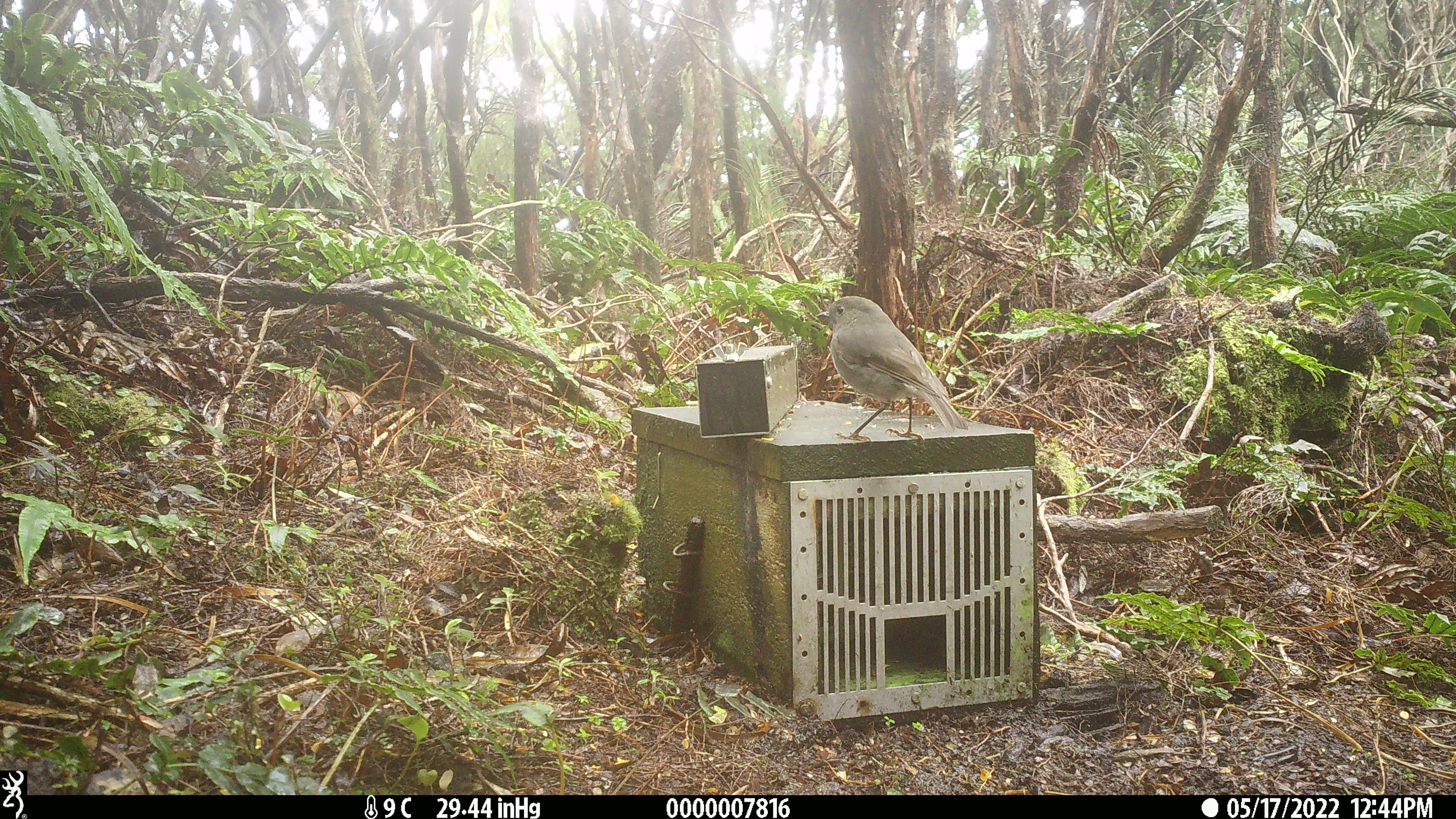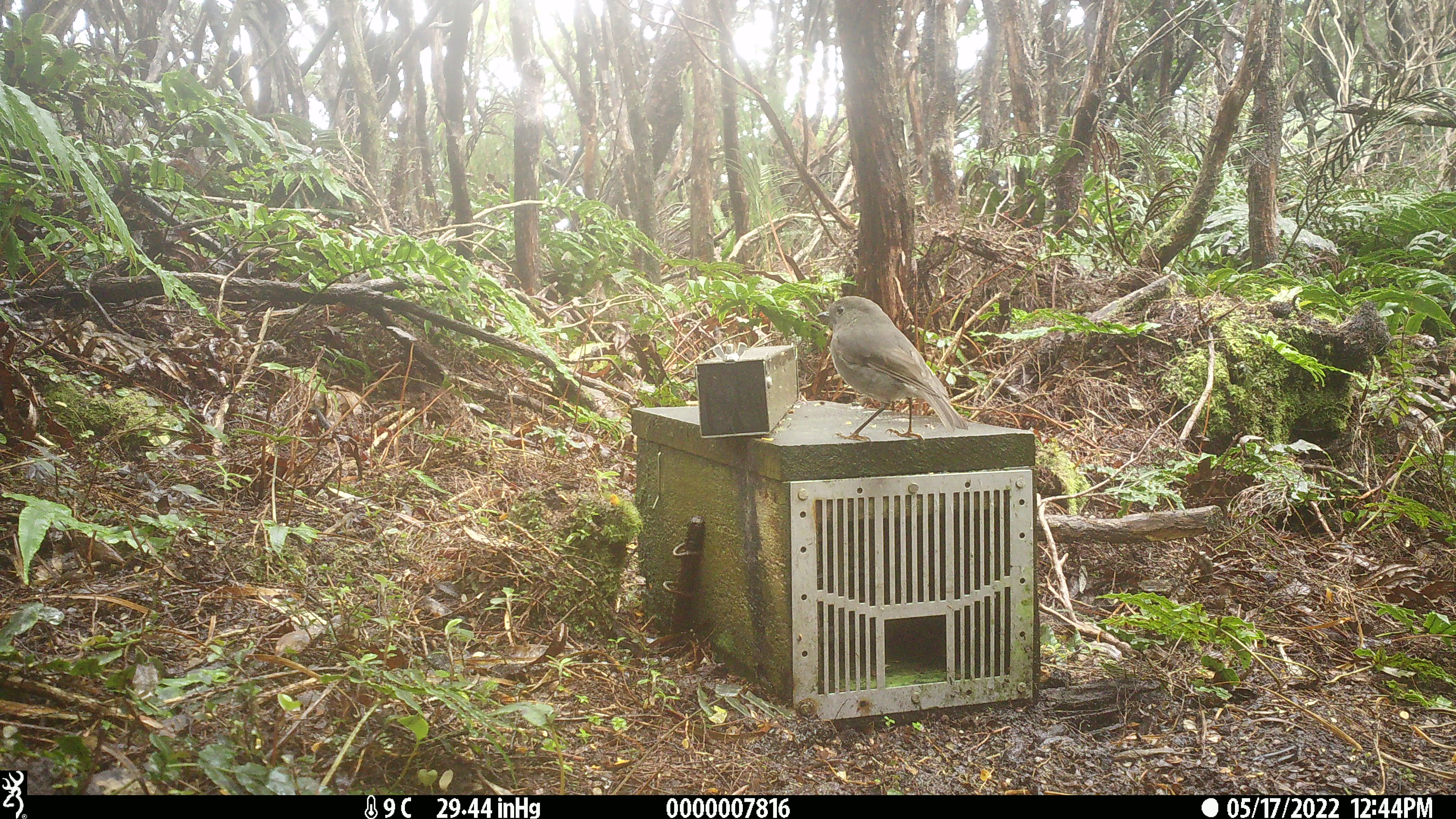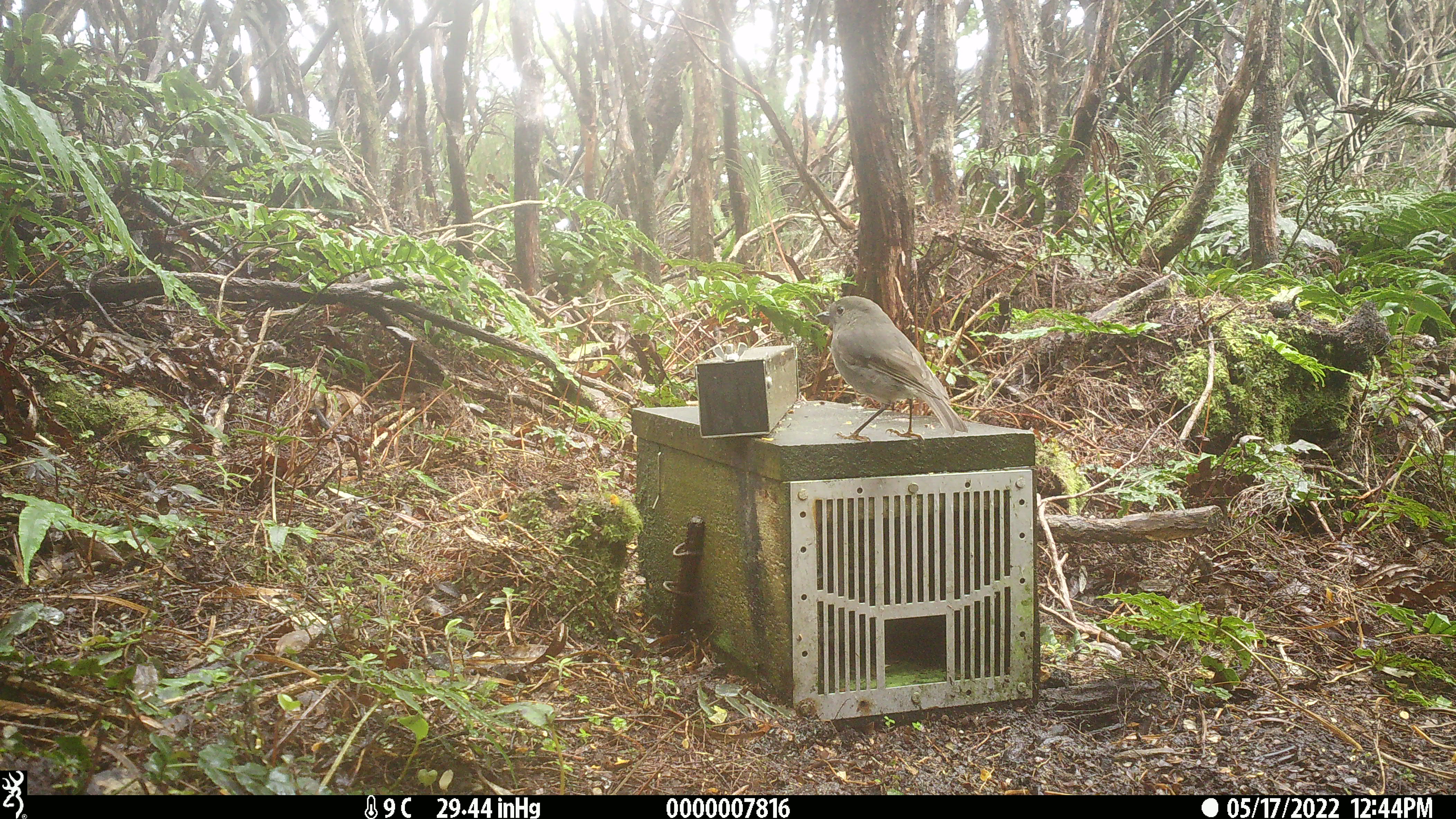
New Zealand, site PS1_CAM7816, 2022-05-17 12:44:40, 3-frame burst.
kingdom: Animalia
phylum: Chordata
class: Aves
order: Passeriformes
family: Petroicidae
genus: Petroica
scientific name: Petroica australis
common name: new zealand robin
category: robin